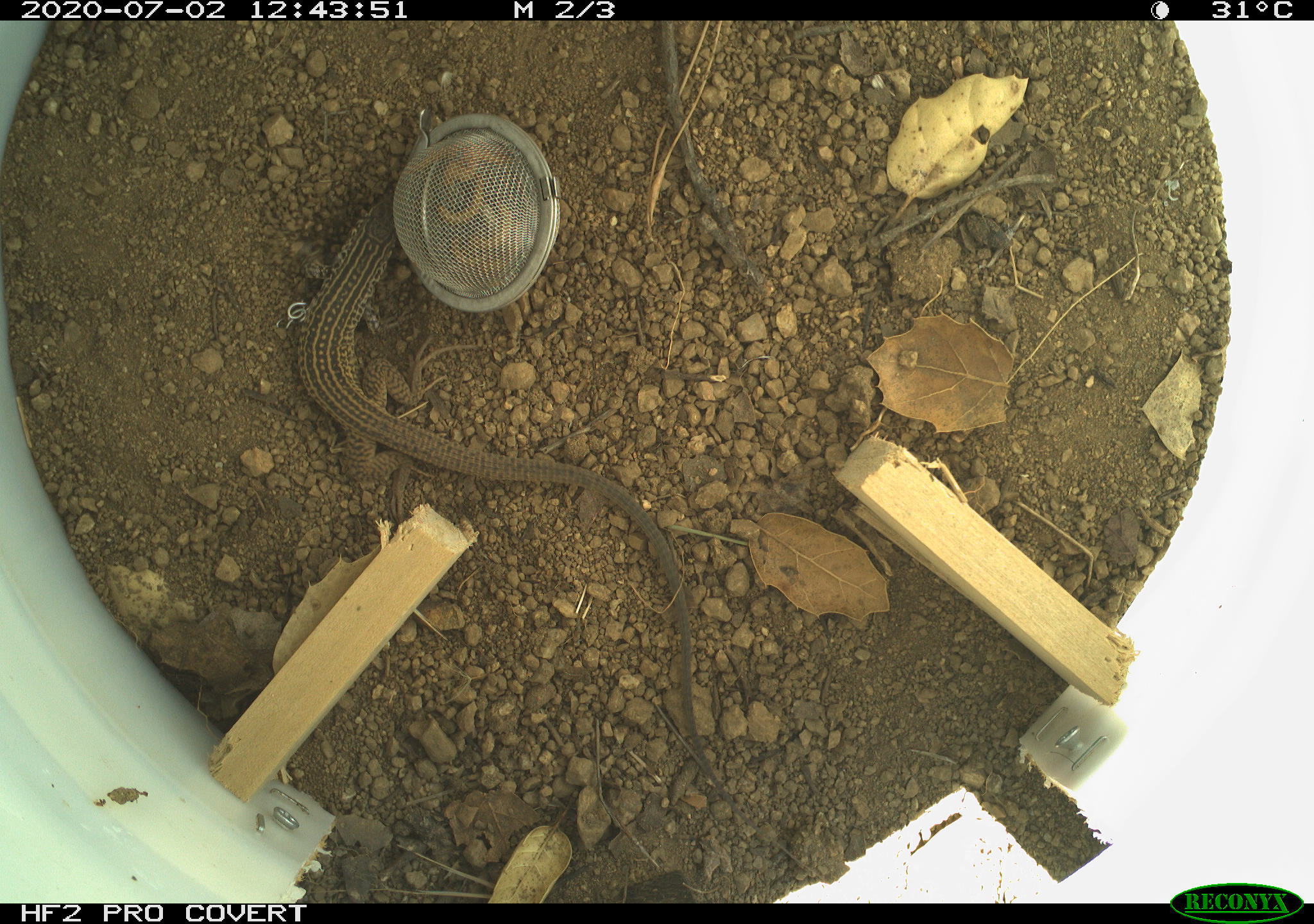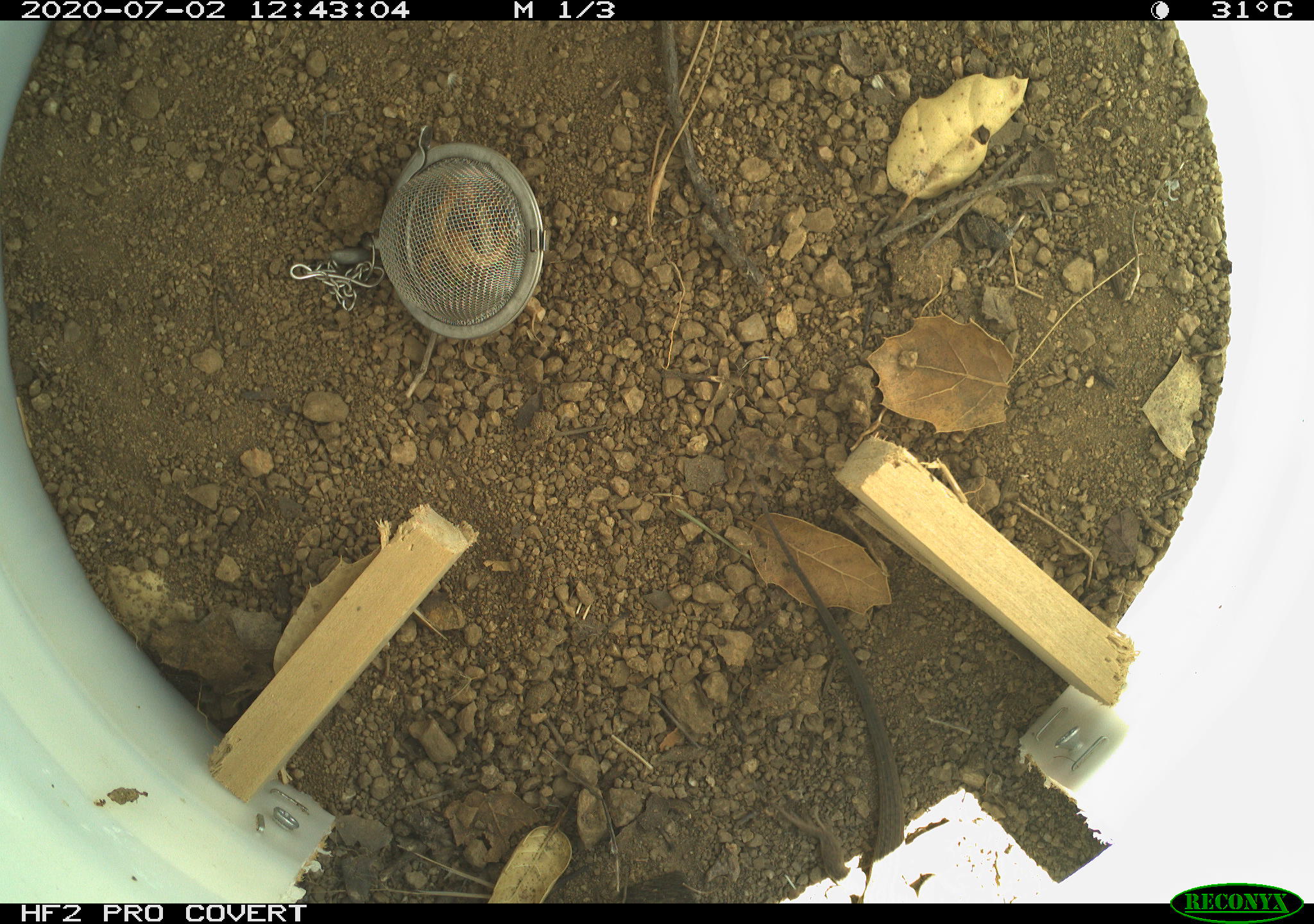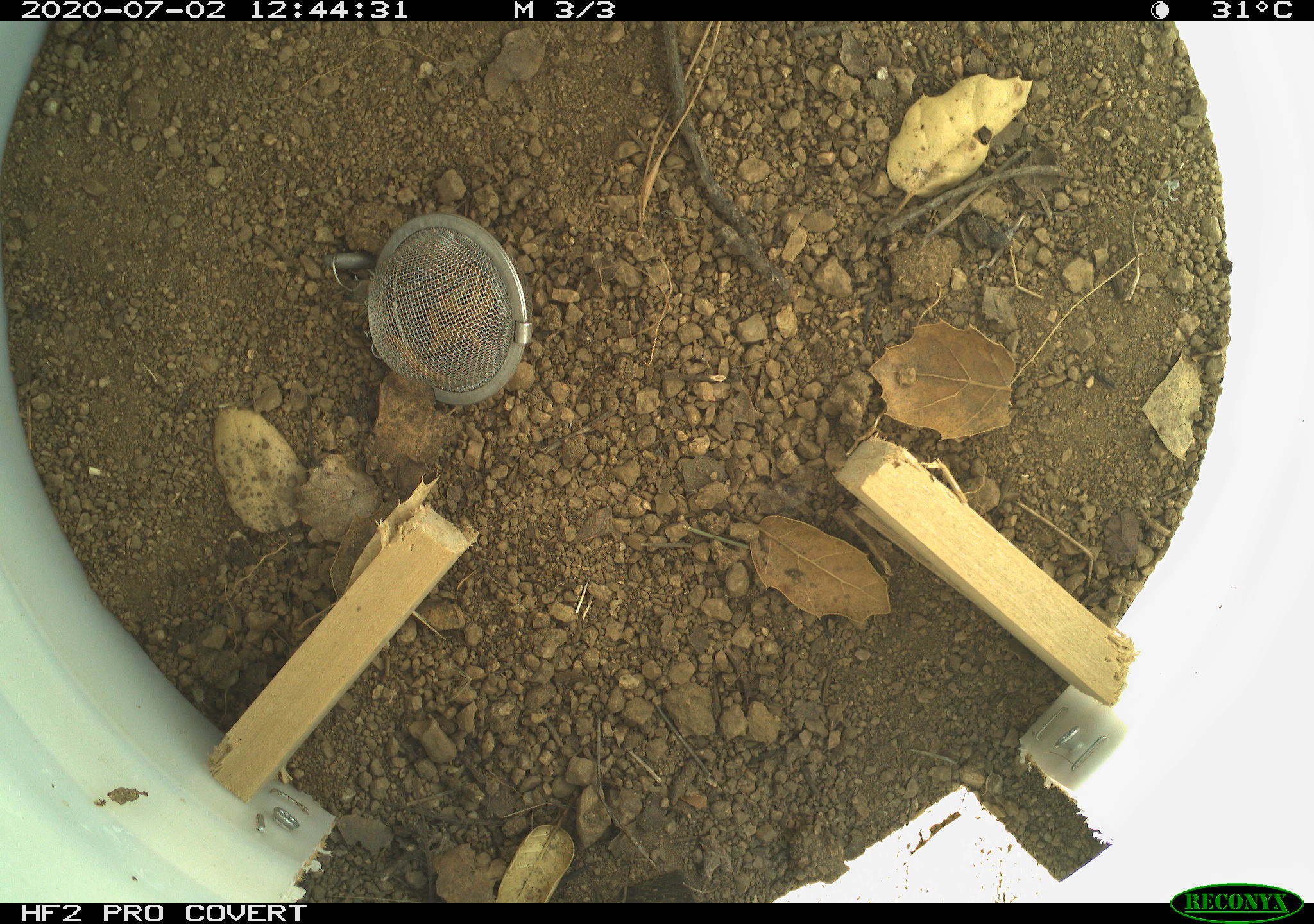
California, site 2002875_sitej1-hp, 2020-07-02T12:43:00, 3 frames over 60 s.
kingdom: Animalia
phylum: Chordata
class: Reptilia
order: Squamata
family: Teiidae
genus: Aspidoscelis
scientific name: Aspidoscelis tigris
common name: western whiptail